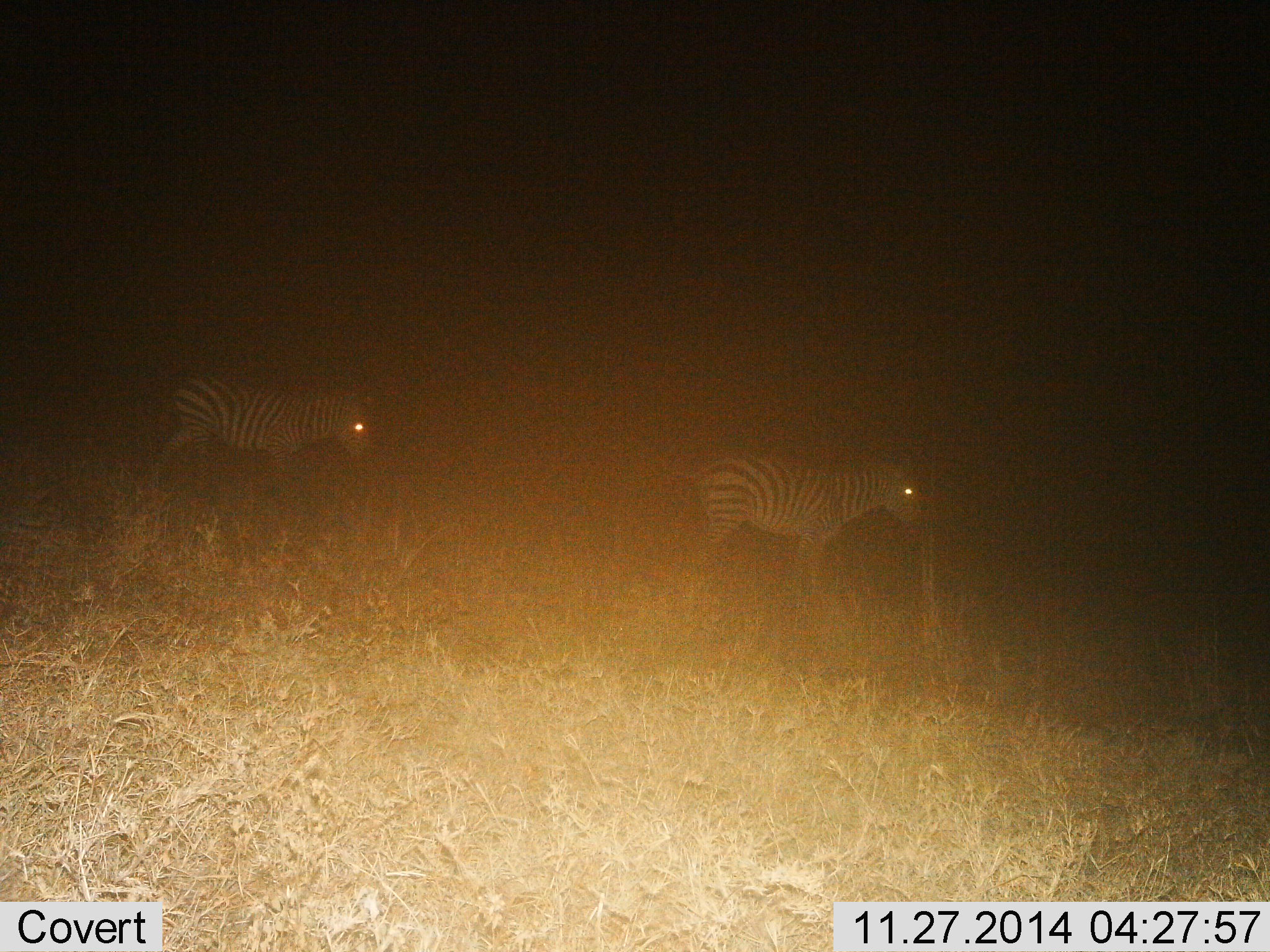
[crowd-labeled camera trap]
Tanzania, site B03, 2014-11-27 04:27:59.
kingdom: Animalia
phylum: Chordata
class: Mammalia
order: Perissodactyla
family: Equidae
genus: Equus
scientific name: Equus quagga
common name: plains zebra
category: zebra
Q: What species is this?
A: Zebra (plains zebra) (Equus quagga).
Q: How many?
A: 2.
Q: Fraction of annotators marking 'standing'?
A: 90%.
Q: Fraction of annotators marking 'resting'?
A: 0%.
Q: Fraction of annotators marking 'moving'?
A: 20%.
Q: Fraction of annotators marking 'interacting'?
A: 0%.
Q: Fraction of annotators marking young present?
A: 0%.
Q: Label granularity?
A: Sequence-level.